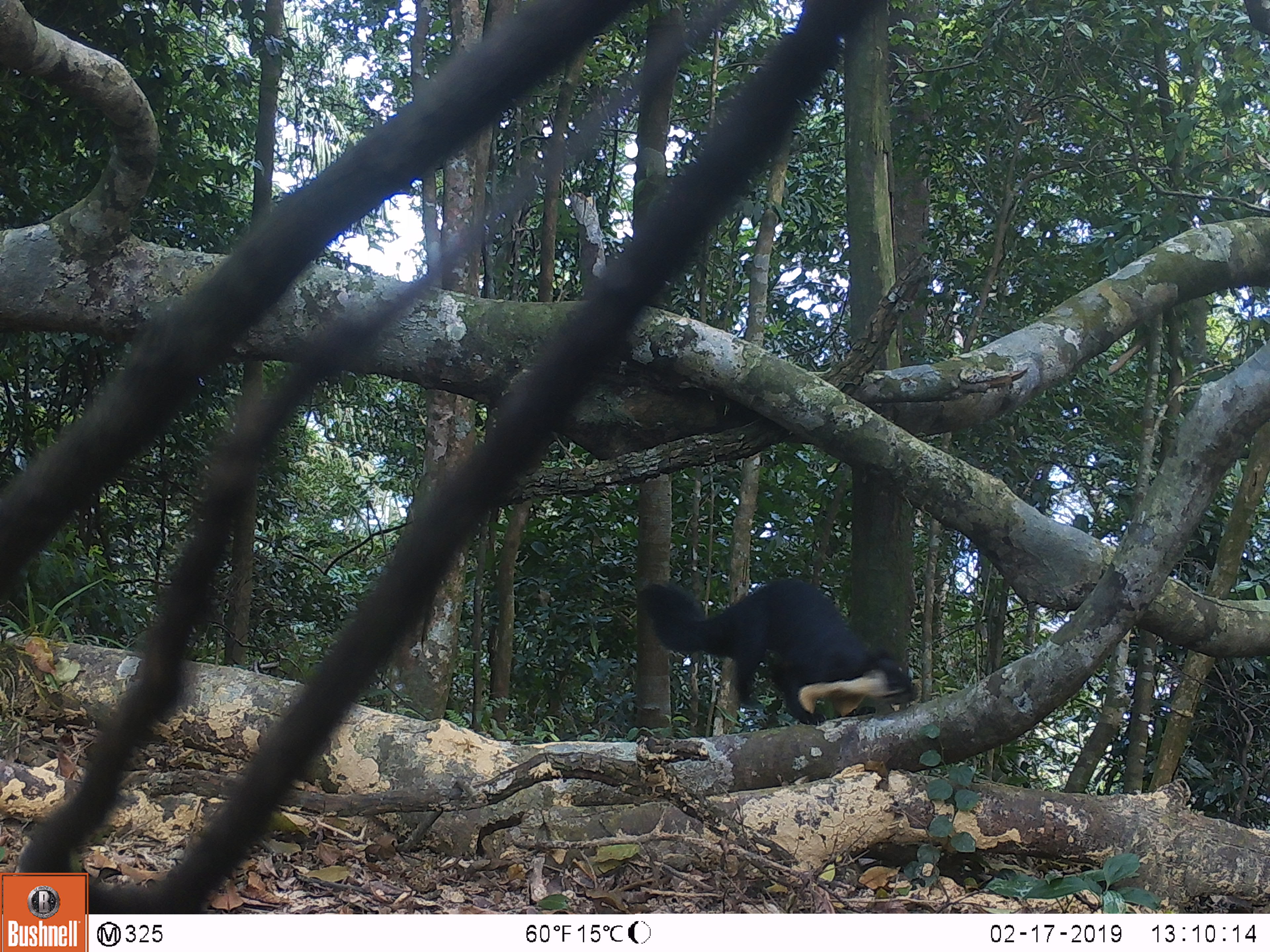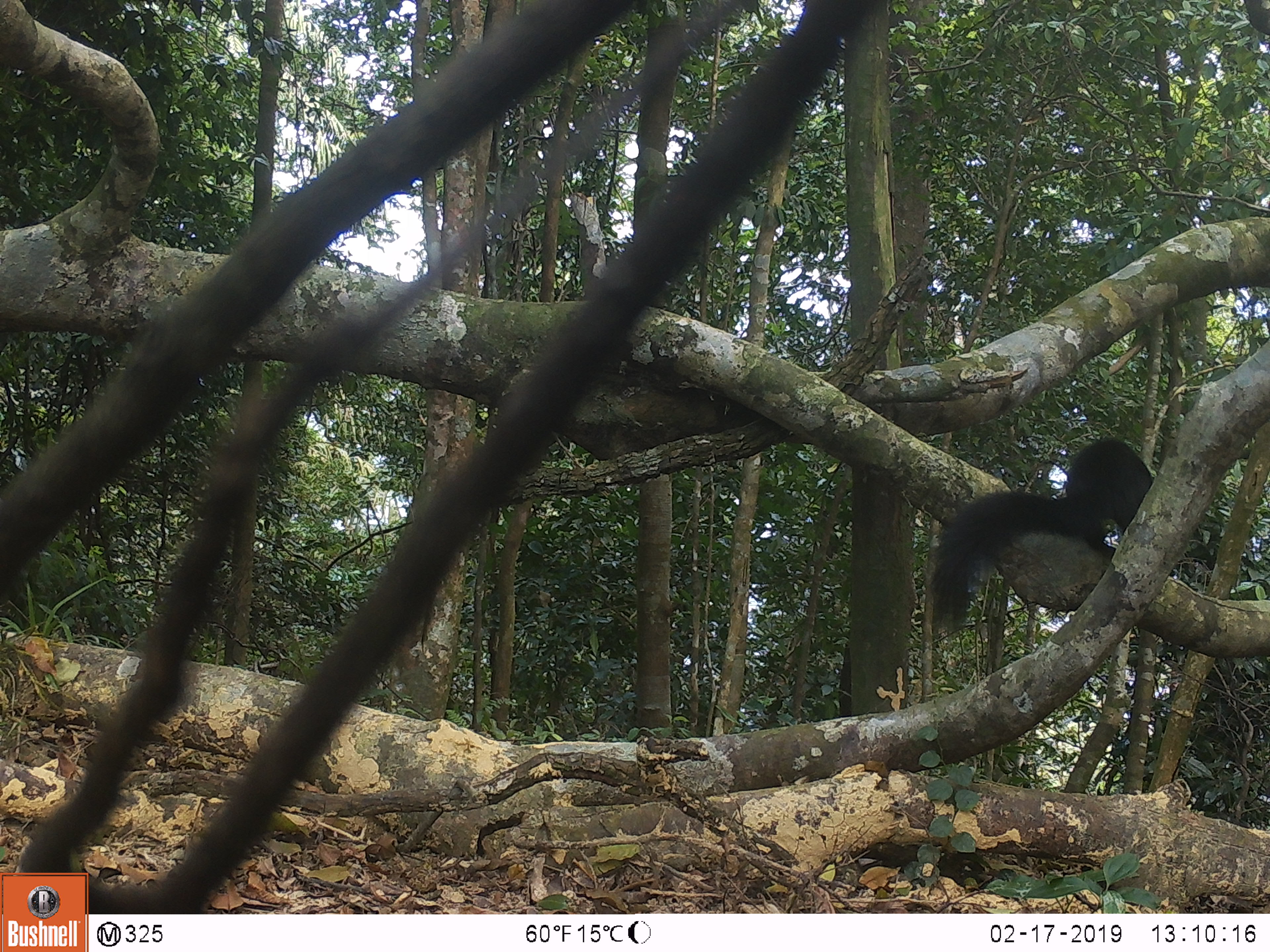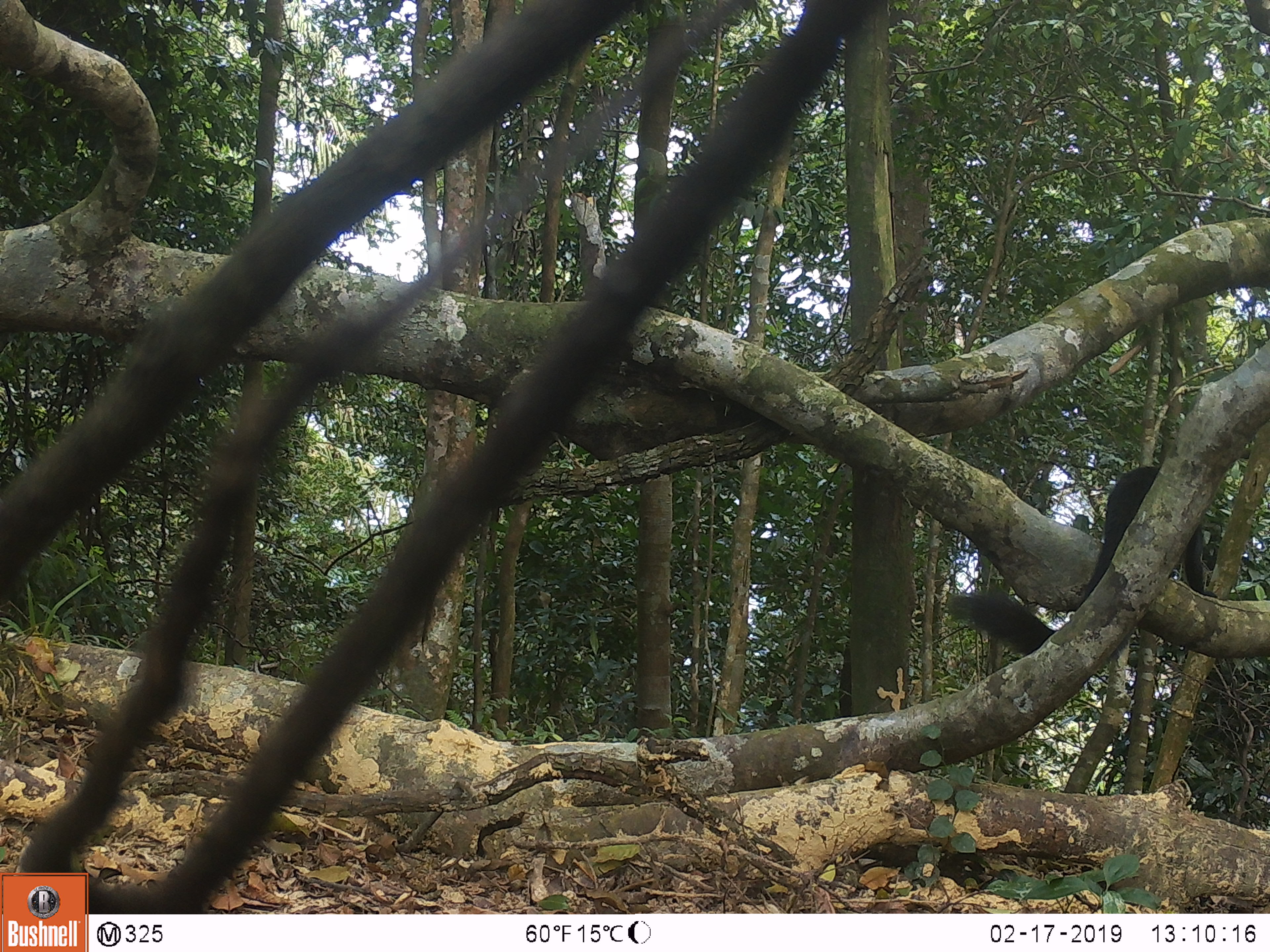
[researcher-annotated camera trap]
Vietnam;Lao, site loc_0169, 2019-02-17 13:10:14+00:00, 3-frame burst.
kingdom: Animalia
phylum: Chordata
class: Mammalia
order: Rodentia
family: Sciuridae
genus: Ratufa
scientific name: Ratufa bicolor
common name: black giant squirrel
Black giant squirrel (Ratufa bicolor). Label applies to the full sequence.